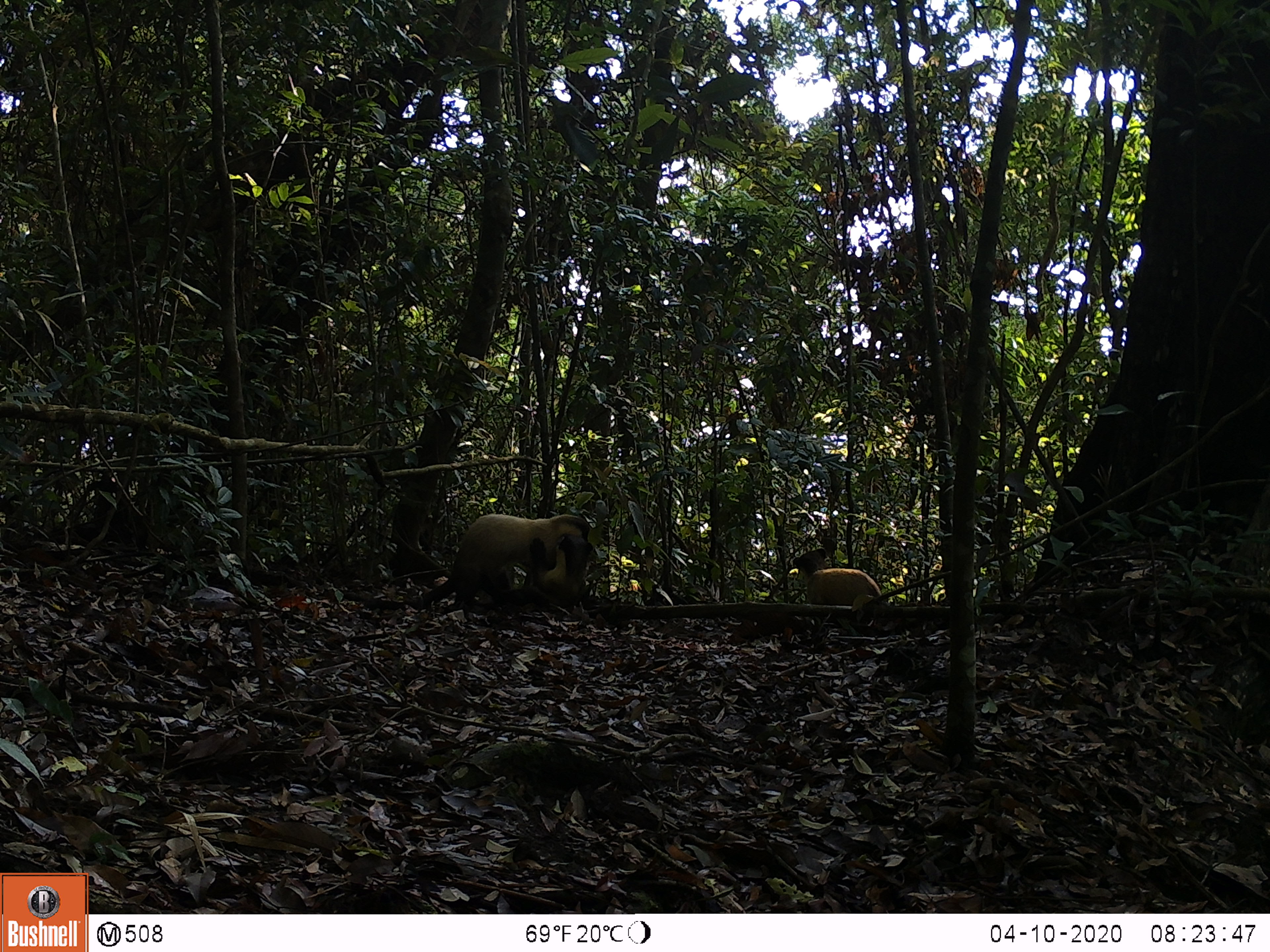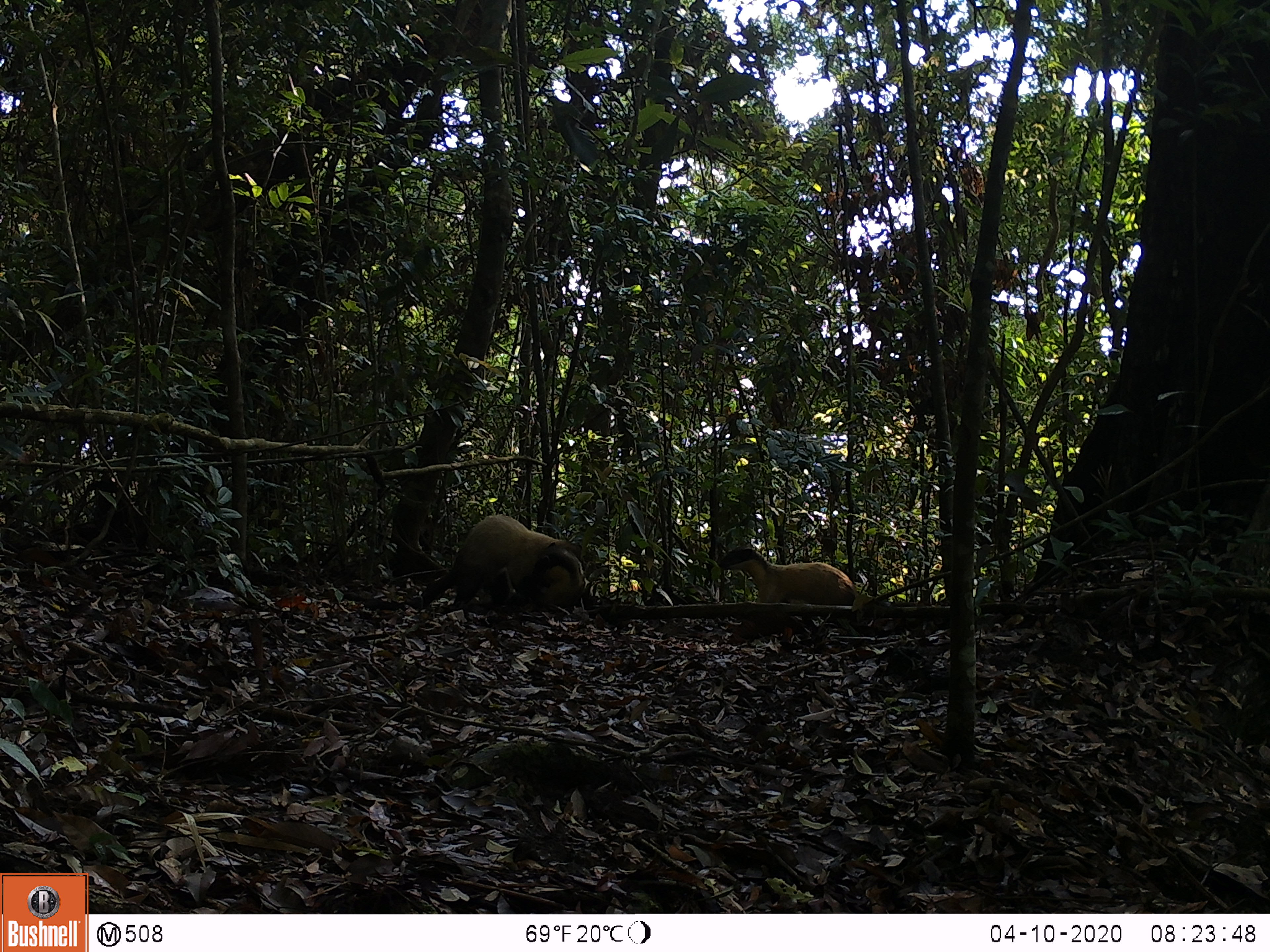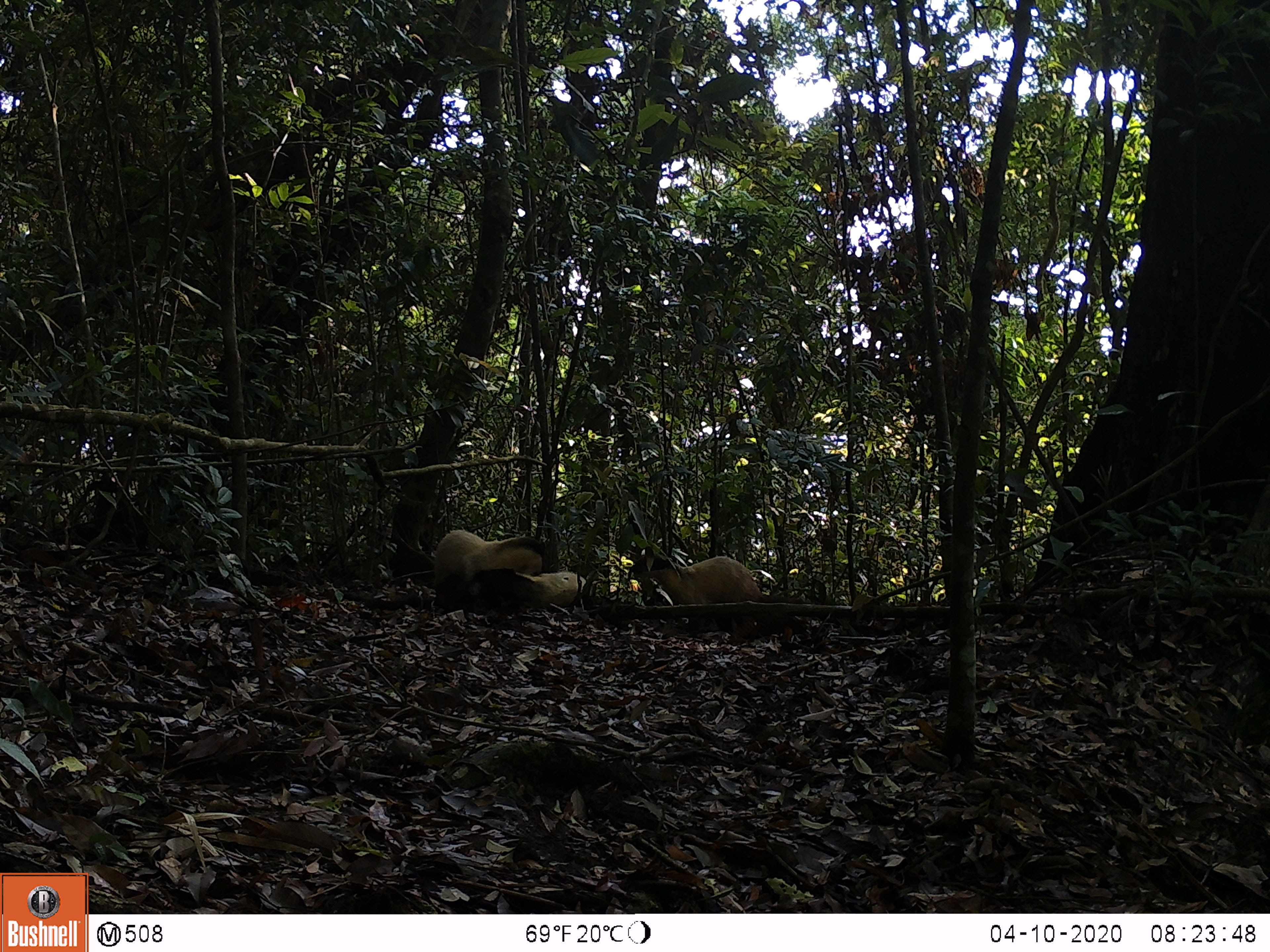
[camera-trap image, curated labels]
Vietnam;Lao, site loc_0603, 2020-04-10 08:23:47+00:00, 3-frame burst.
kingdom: Animalia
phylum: Chordata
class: Mammalia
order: Carnivora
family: Mustelidae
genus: Martes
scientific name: Martes flavigula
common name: yellow-throated marten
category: yellow throated marten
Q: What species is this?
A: Yellow throated marten (yellow-throated marten) (Martes flavigula).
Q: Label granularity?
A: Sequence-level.